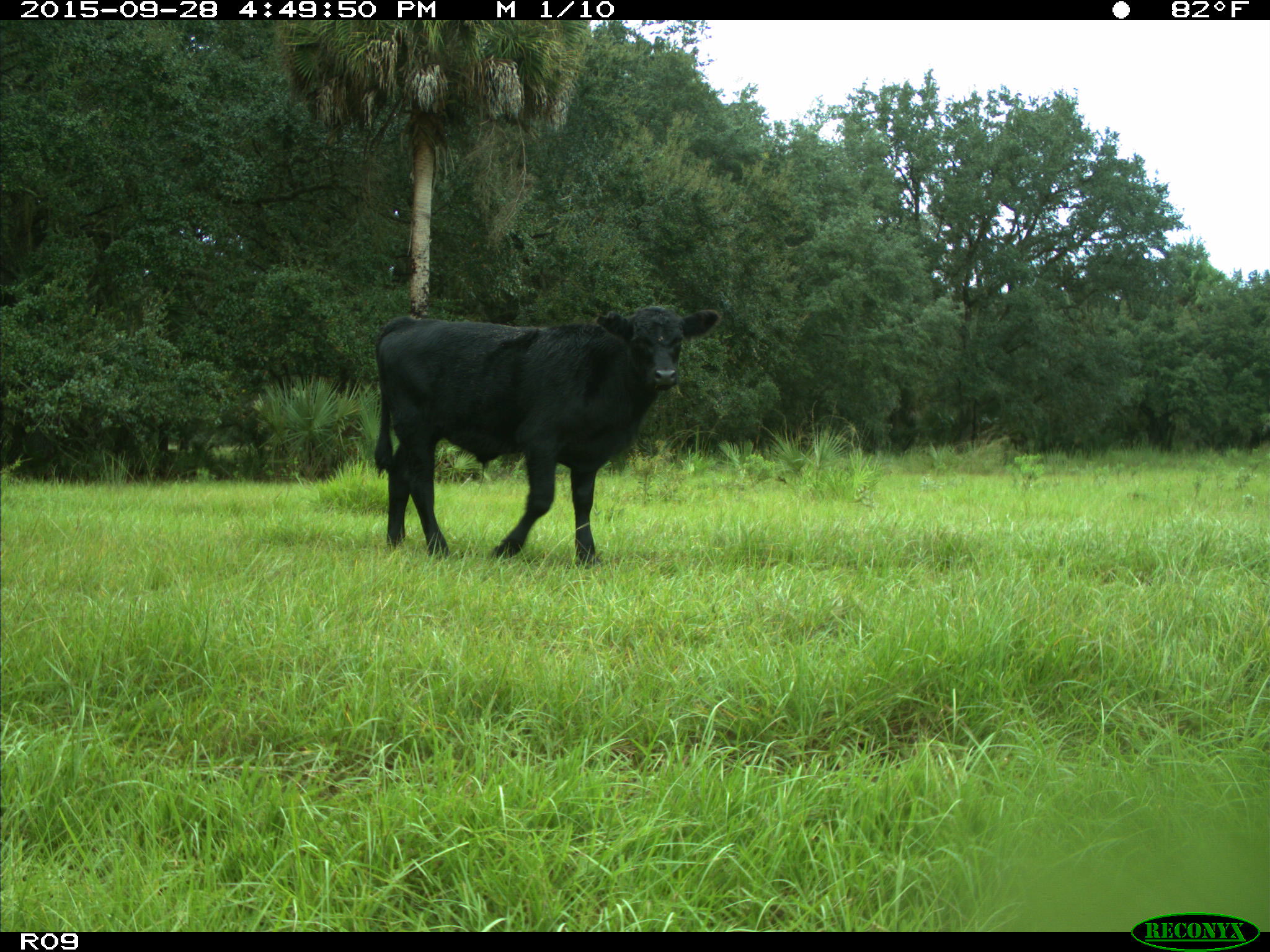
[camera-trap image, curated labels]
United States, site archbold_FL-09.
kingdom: Animalia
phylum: Chordata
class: Mammalia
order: Artiodactyla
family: Bovidae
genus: Bos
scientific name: Bos taurus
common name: domestic cow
Bos taurus (domestic cow).